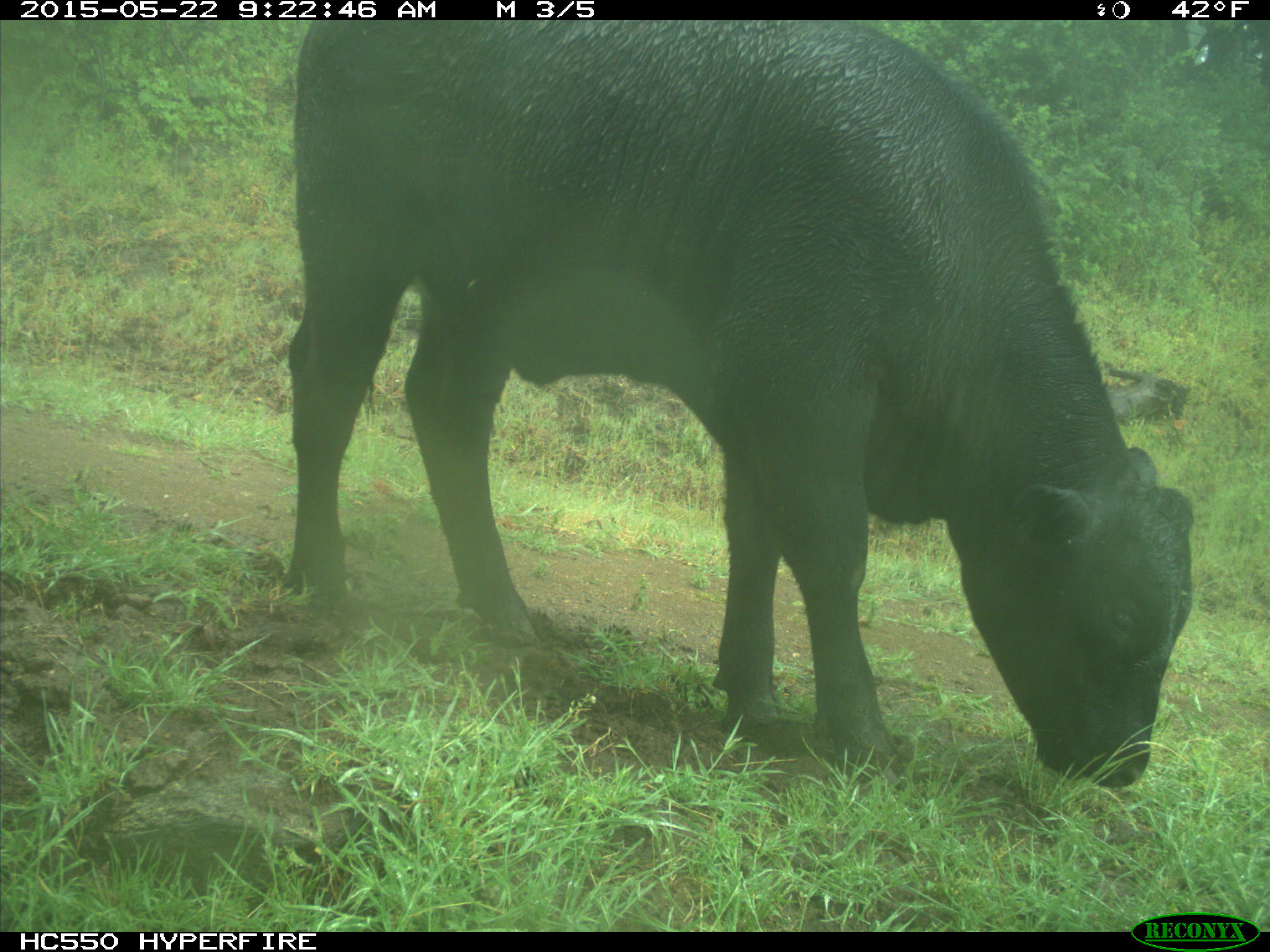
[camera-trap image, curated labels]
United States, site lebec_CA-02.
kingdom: Animalia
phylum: Chordata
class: Mammalia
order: Artiodactyla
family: Bovidae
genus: Bos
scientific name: Bos taurus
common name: domestic cow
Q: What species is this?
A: Bos taurus (domestic cow).